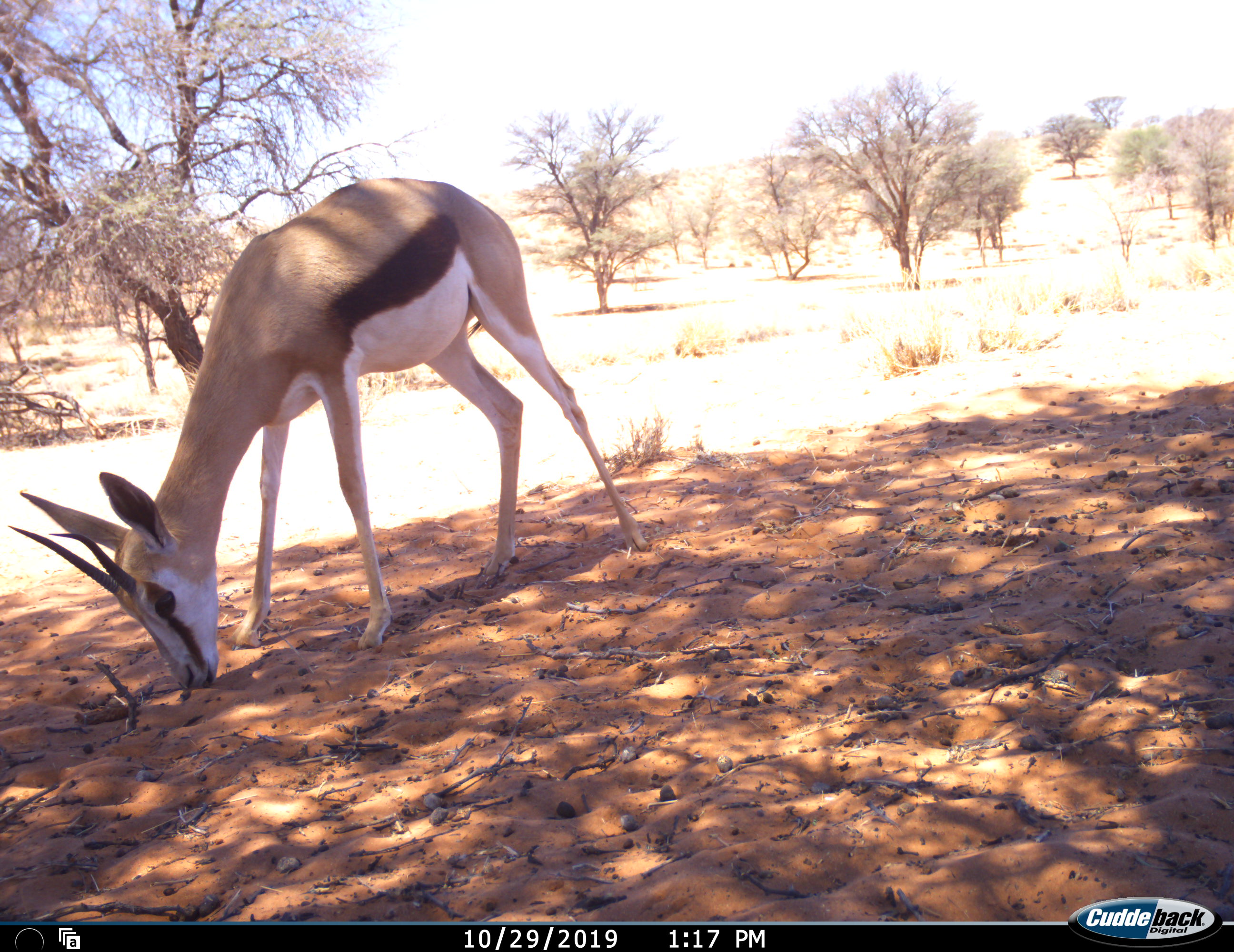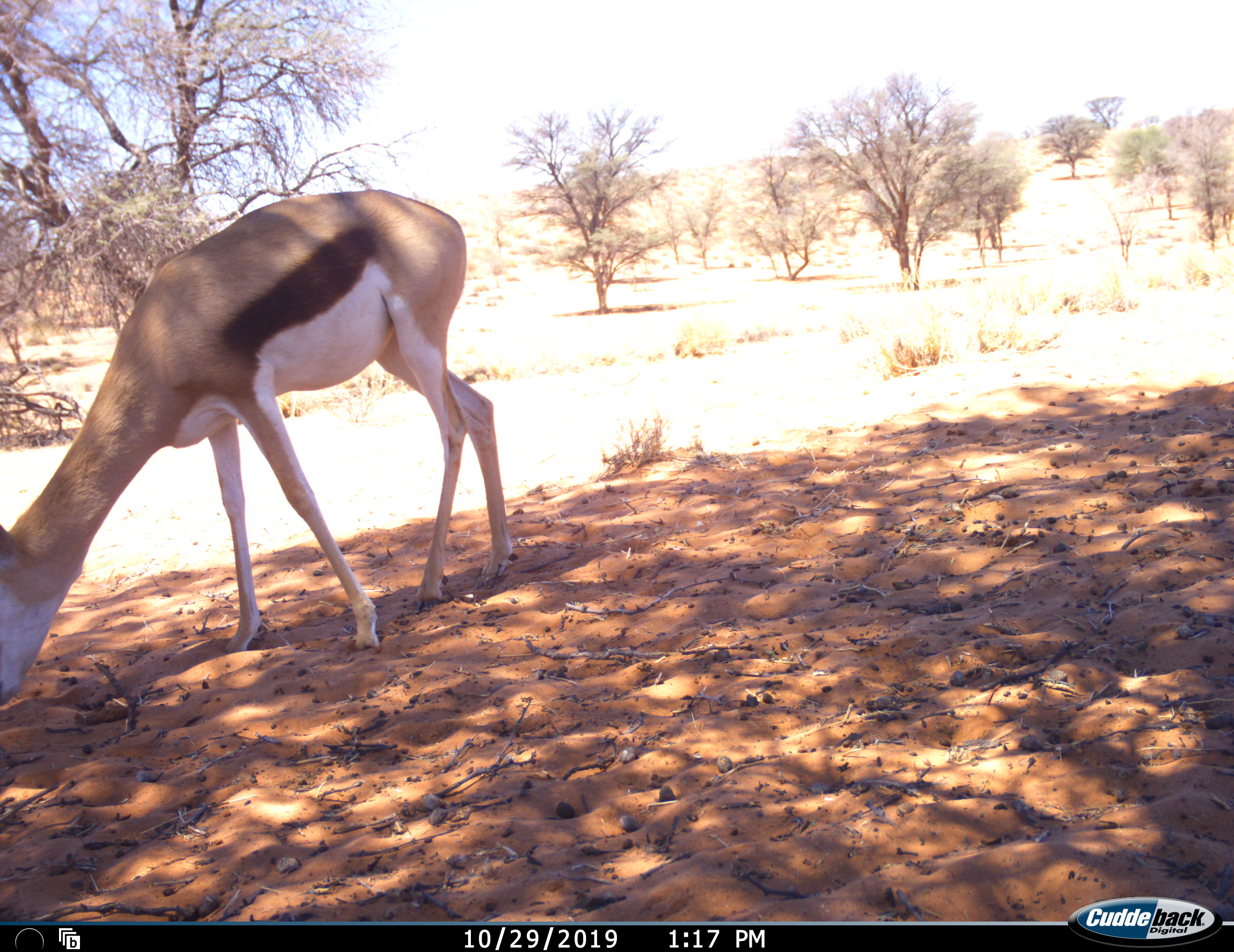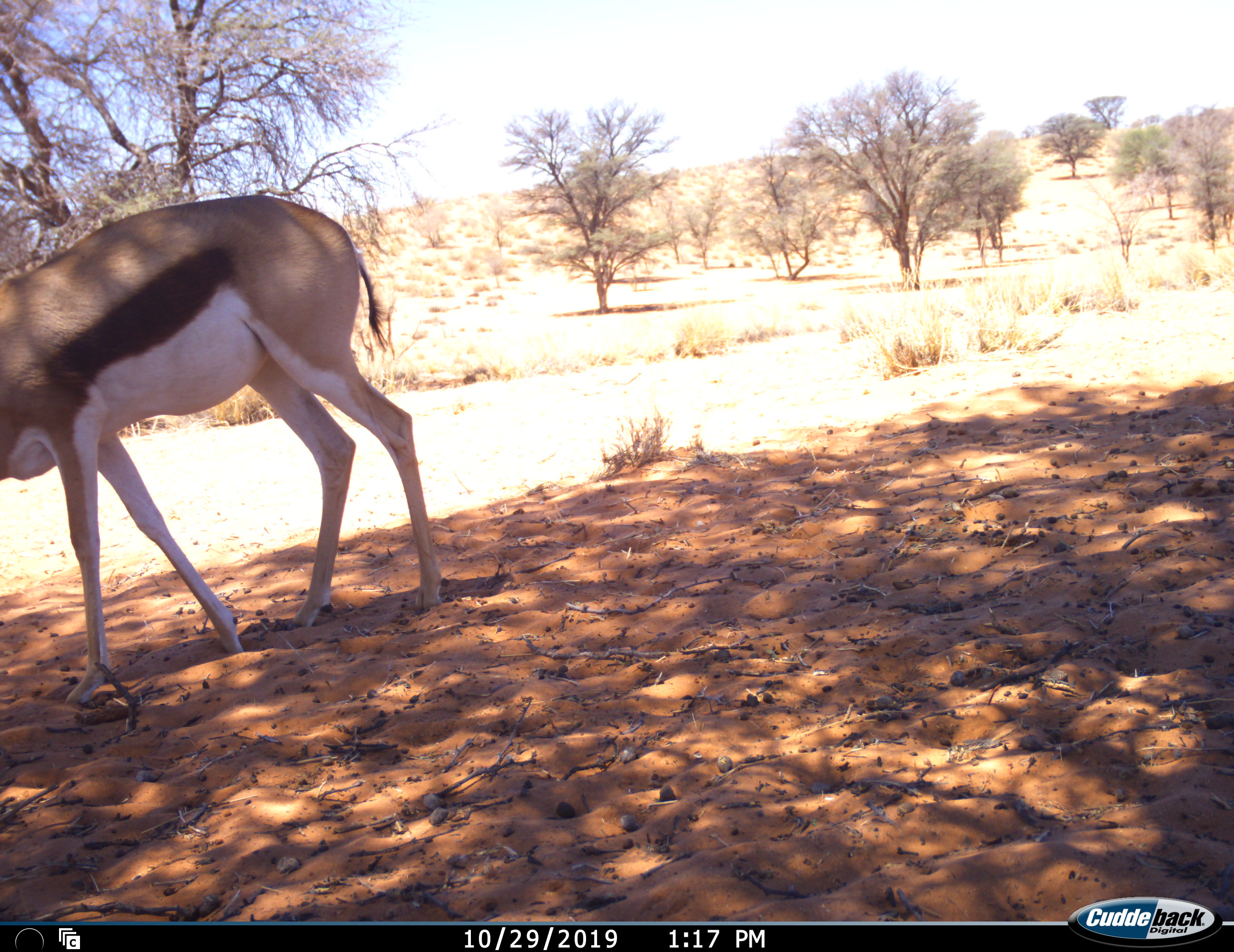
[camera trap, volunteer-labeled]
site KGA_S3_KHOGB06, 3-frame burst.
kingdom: Animalia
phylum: Chordata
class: Mammalia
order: Artiodactyla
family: Bovidae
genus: Antidorcas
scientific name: Antidorcas marsupialis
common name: springbok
Springbok (Antidorcas marsupialis), count 1. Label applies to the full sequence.